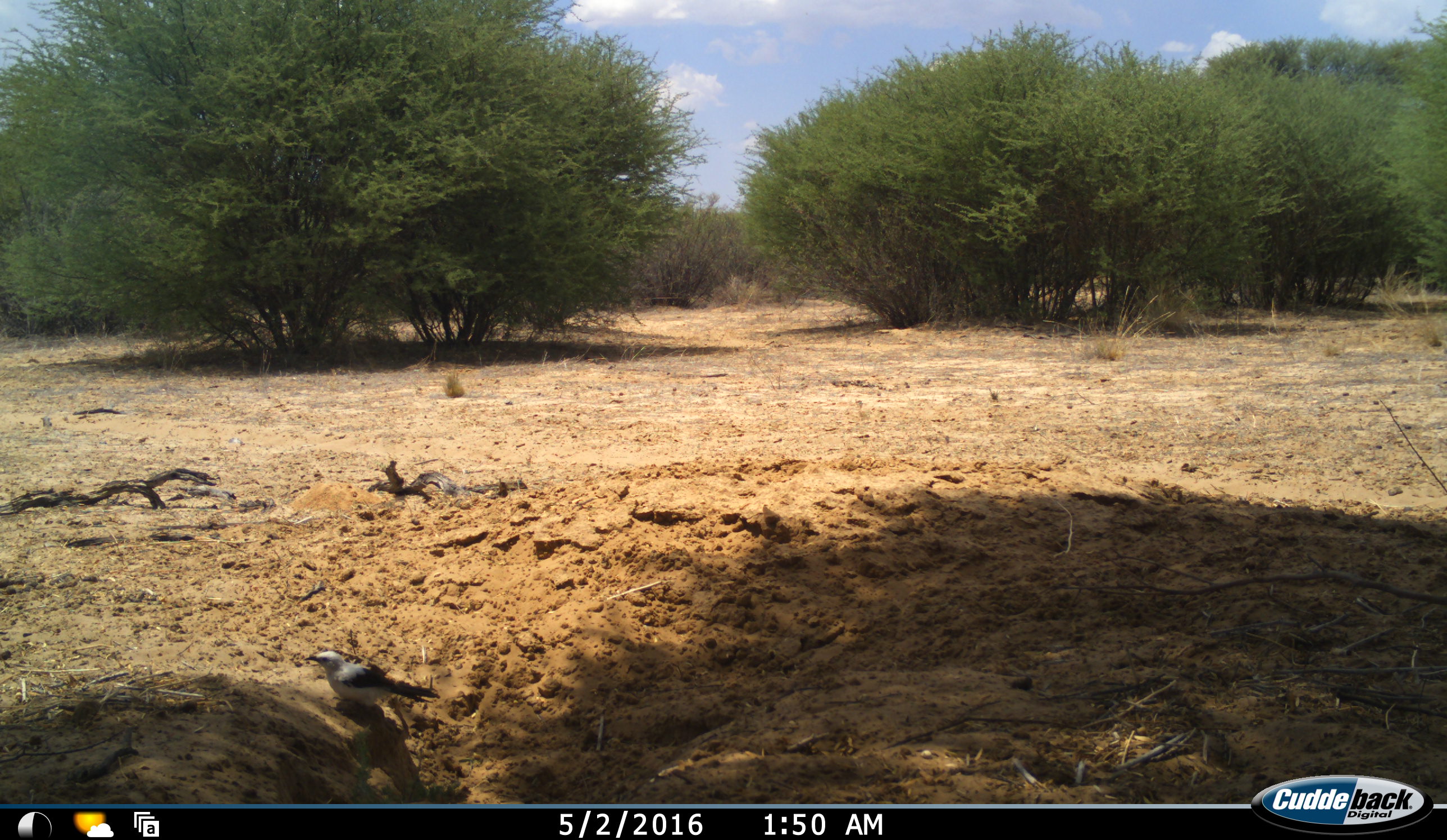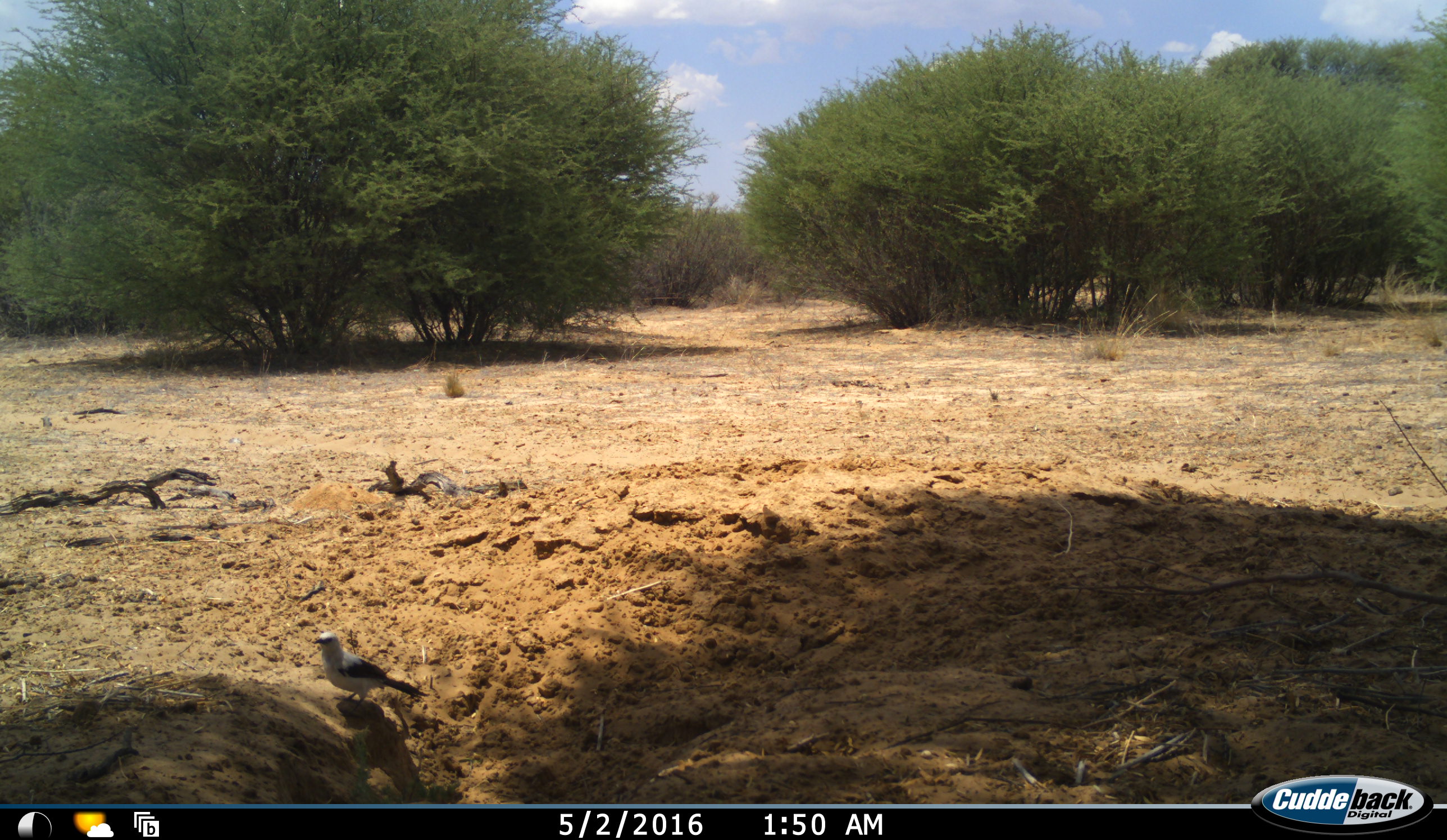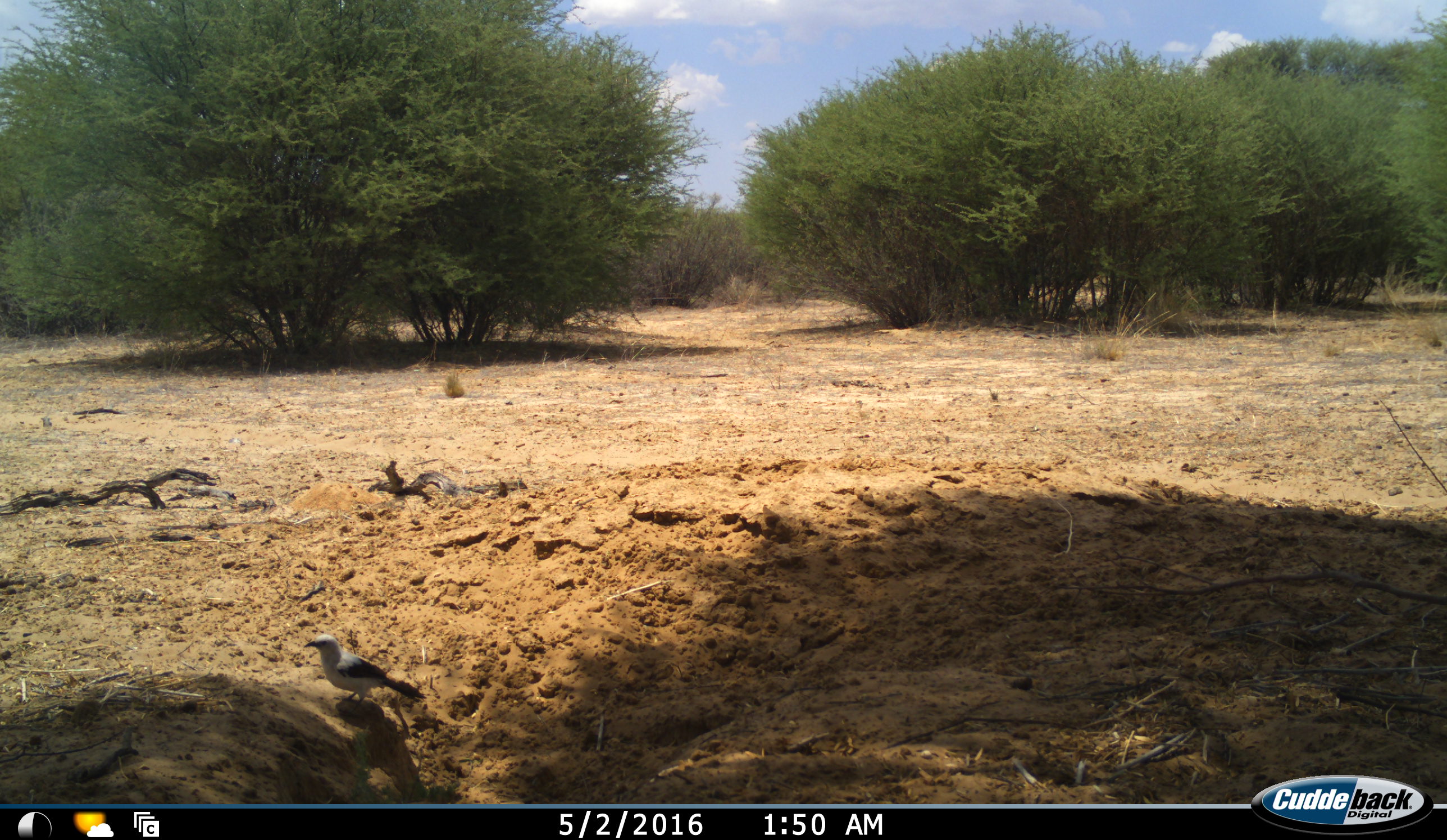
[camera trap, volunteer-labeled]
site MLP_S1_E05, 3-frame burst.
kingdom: Animalia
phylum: Chordata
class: Aves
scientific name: Aves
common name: bird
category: birdother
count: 1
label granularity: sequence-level